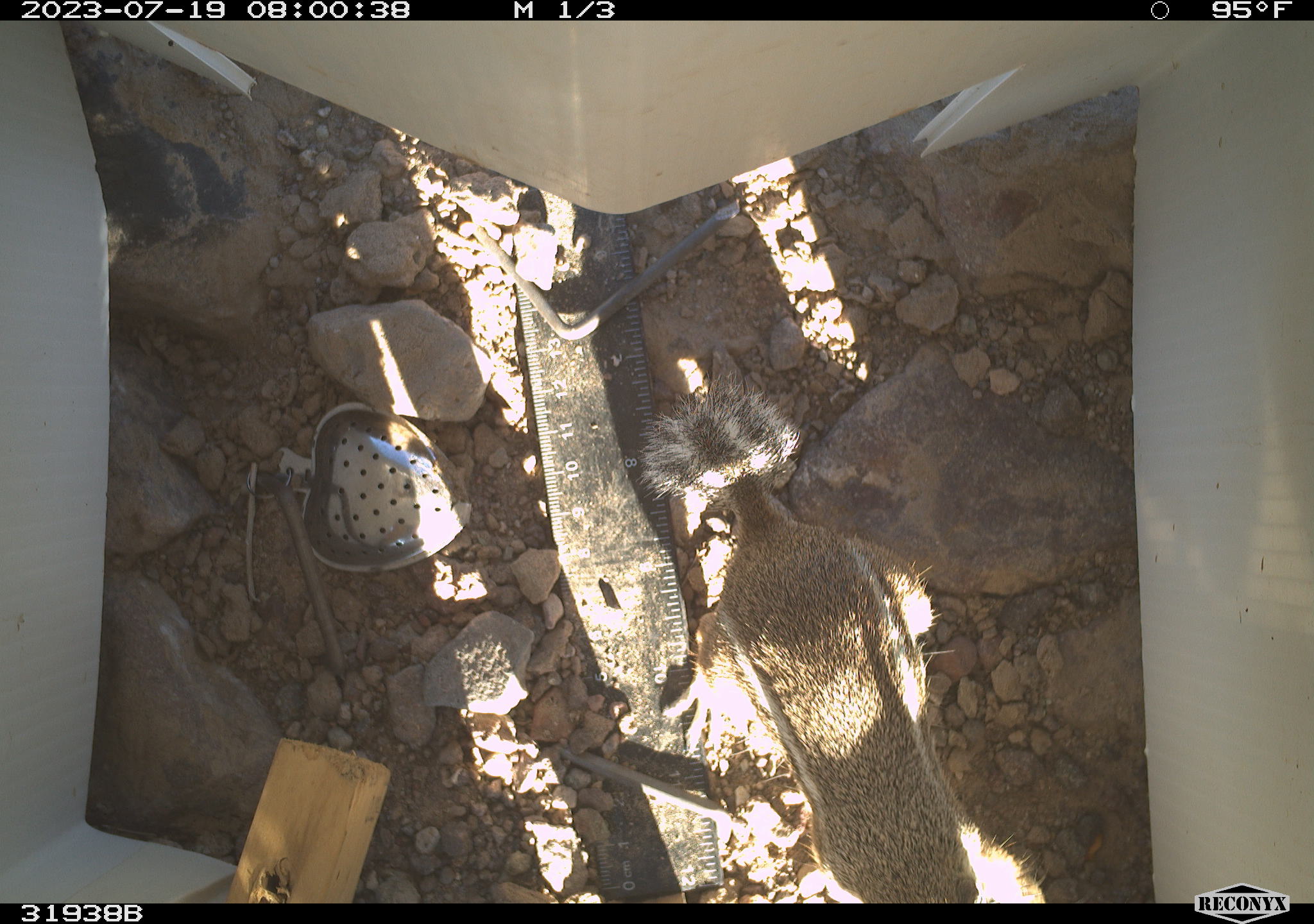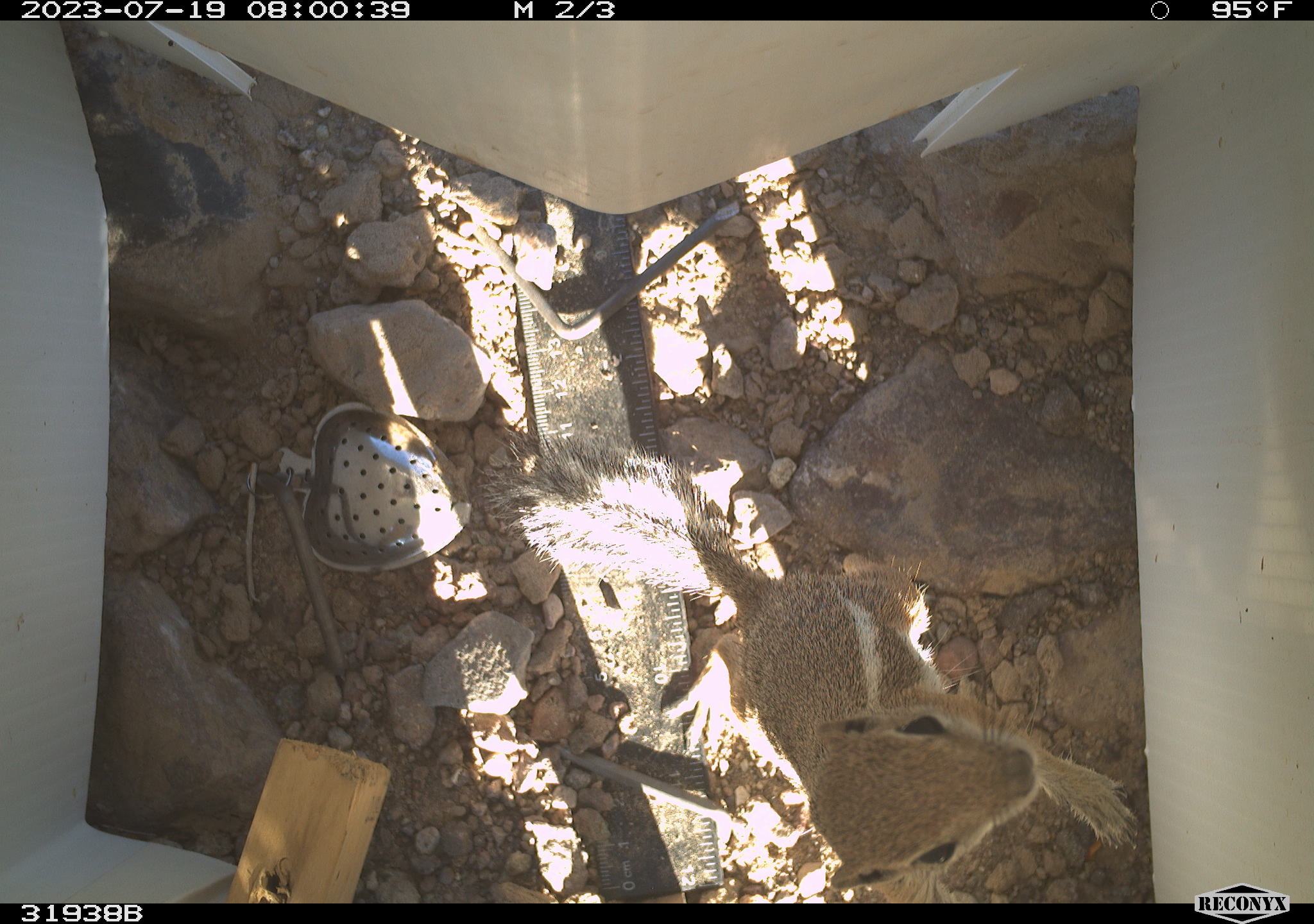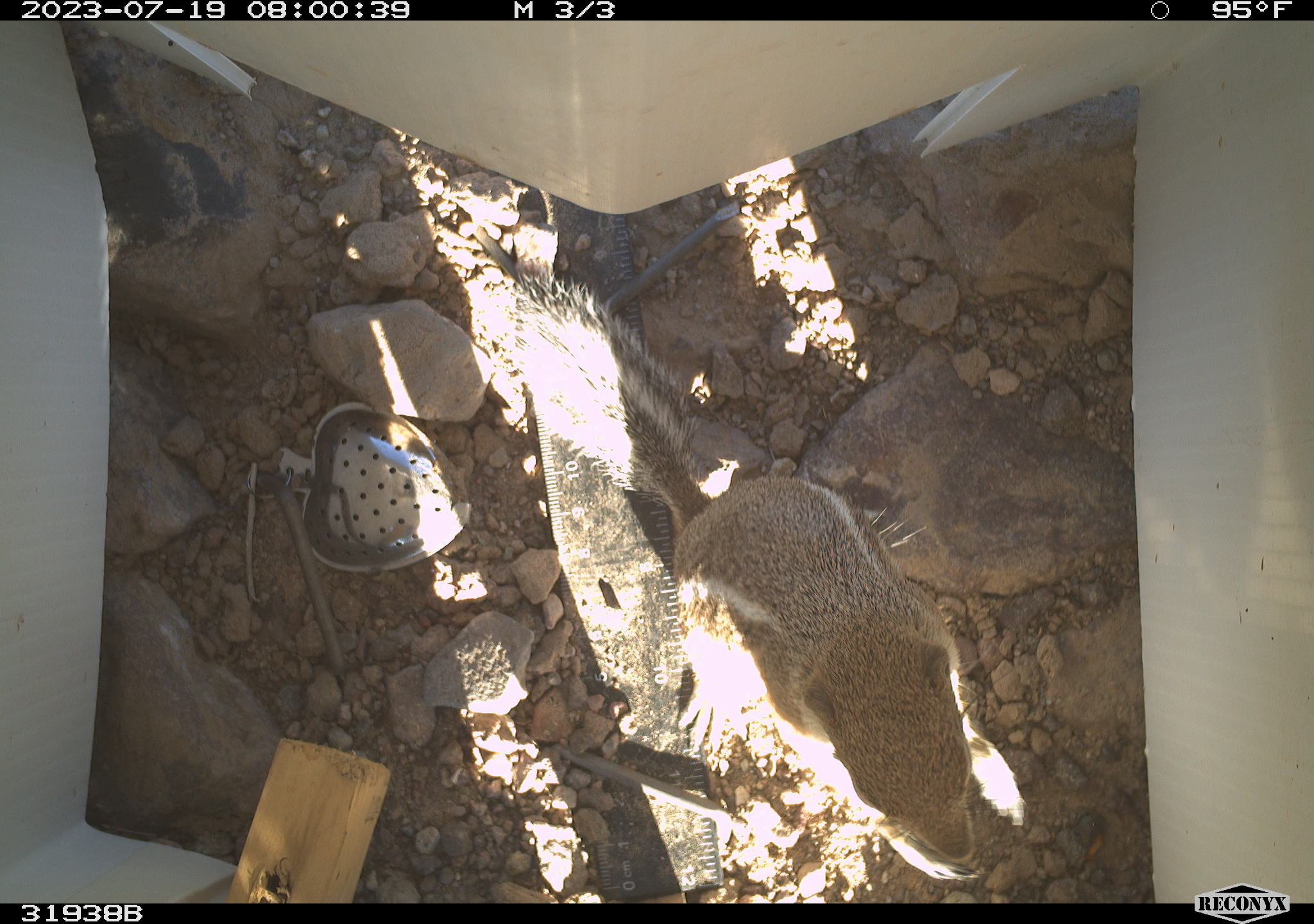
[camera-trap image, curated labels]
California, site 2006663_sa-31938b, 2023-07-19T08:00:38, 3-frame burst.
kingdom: Animalia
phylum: Chordata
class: Mammalia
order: Rodentia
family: Sciuridae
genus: Ammospermophilus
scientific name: Ammospermophilus leucurus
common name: white-tailed antelope squirrel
White-tailed antelope squirrel (Ammospermophilus leucurus).